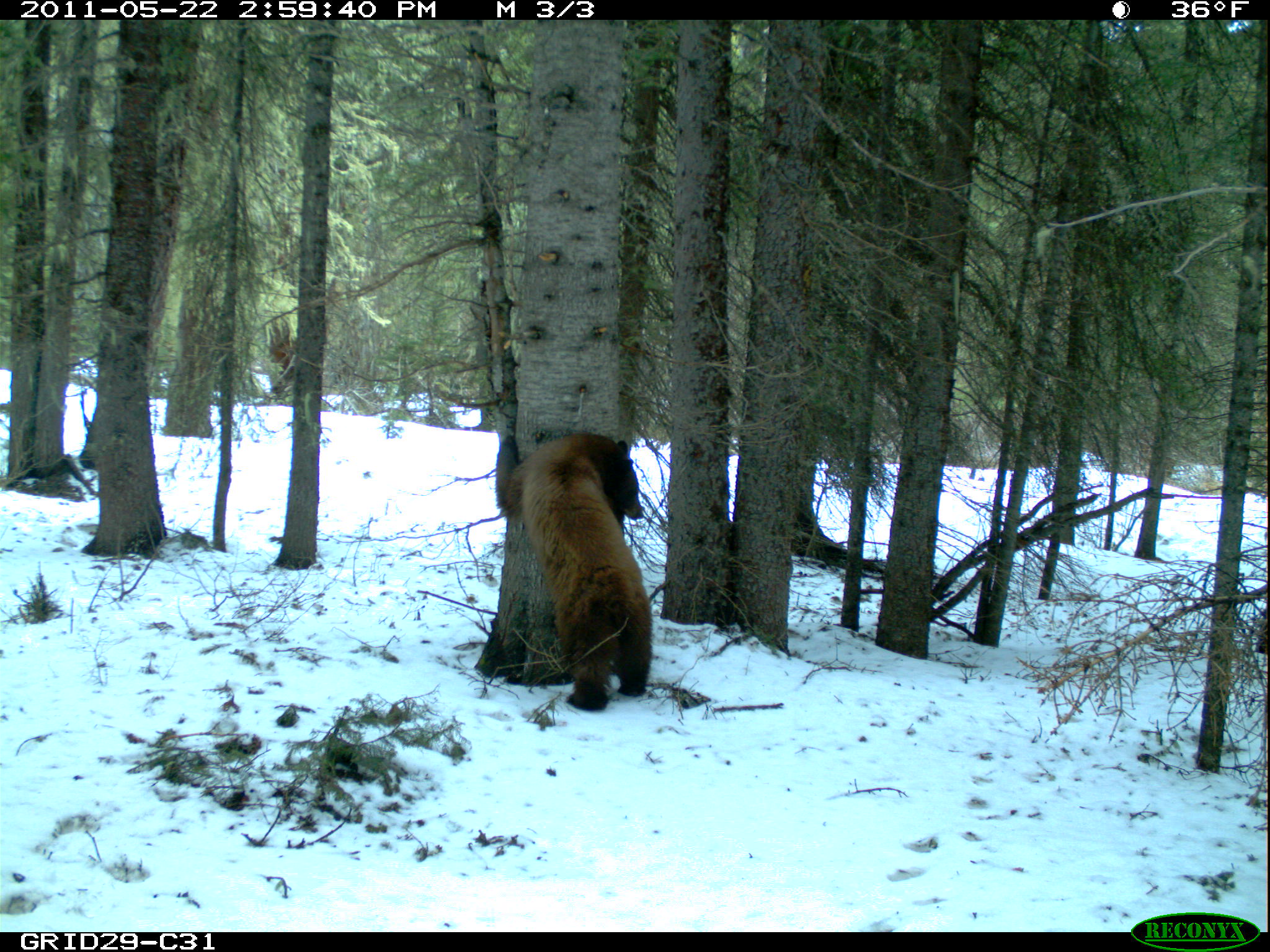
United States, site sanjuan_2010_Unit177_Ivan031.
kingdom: Animalia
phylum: Chordata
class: Mammalia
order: Carnivora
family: Ursidae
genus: Ursus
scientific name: Ursus americanus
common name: american black bear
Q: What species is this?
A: Ursus americanus (american black bear).